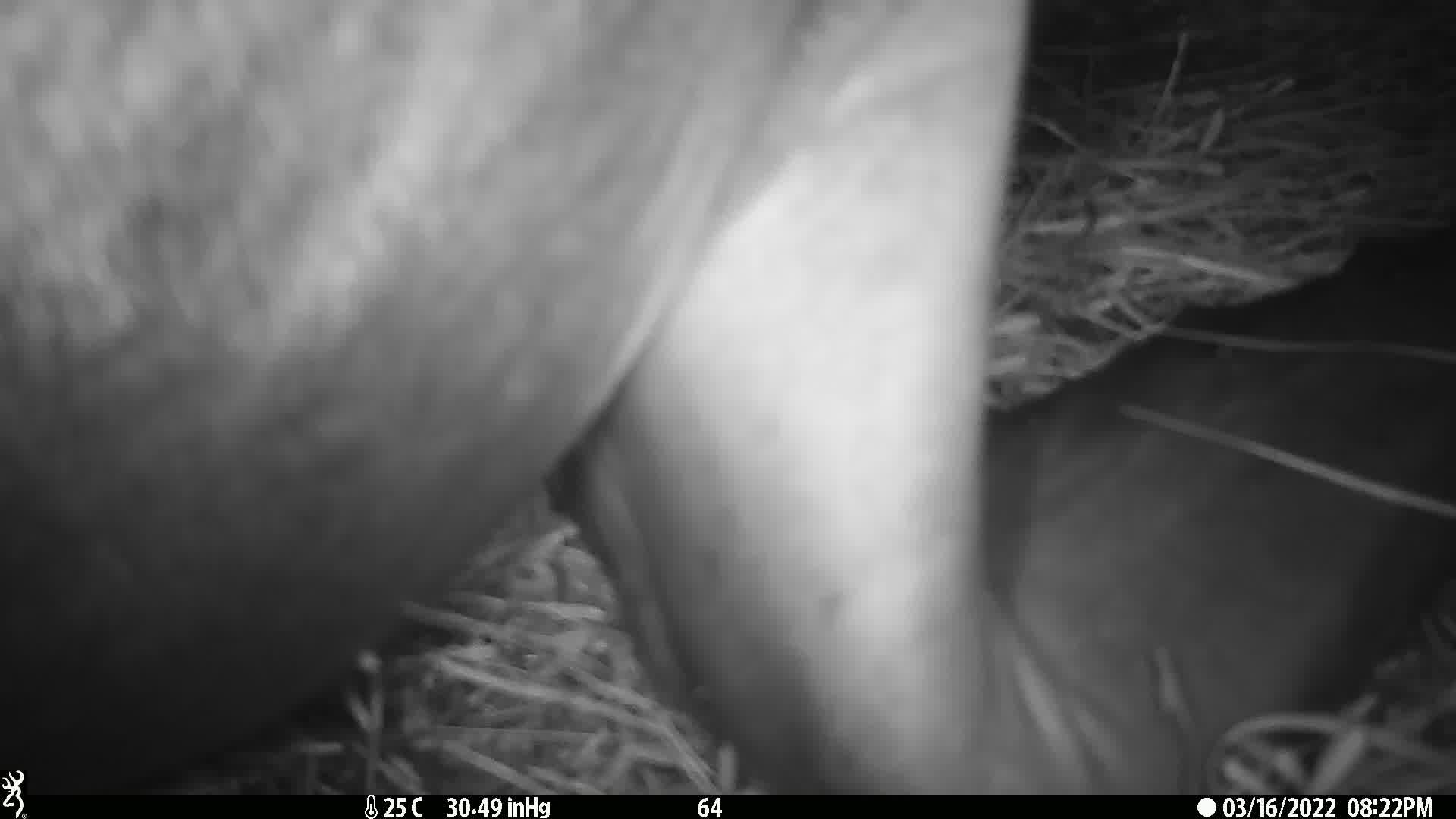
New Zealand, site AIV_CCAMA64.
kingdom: Animalia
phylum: Chordata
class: Mammalia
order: Carnivora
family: Otariidae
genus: Phocarctos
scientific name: Phocarctos hookeri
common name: new zealand sea lion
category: sealion